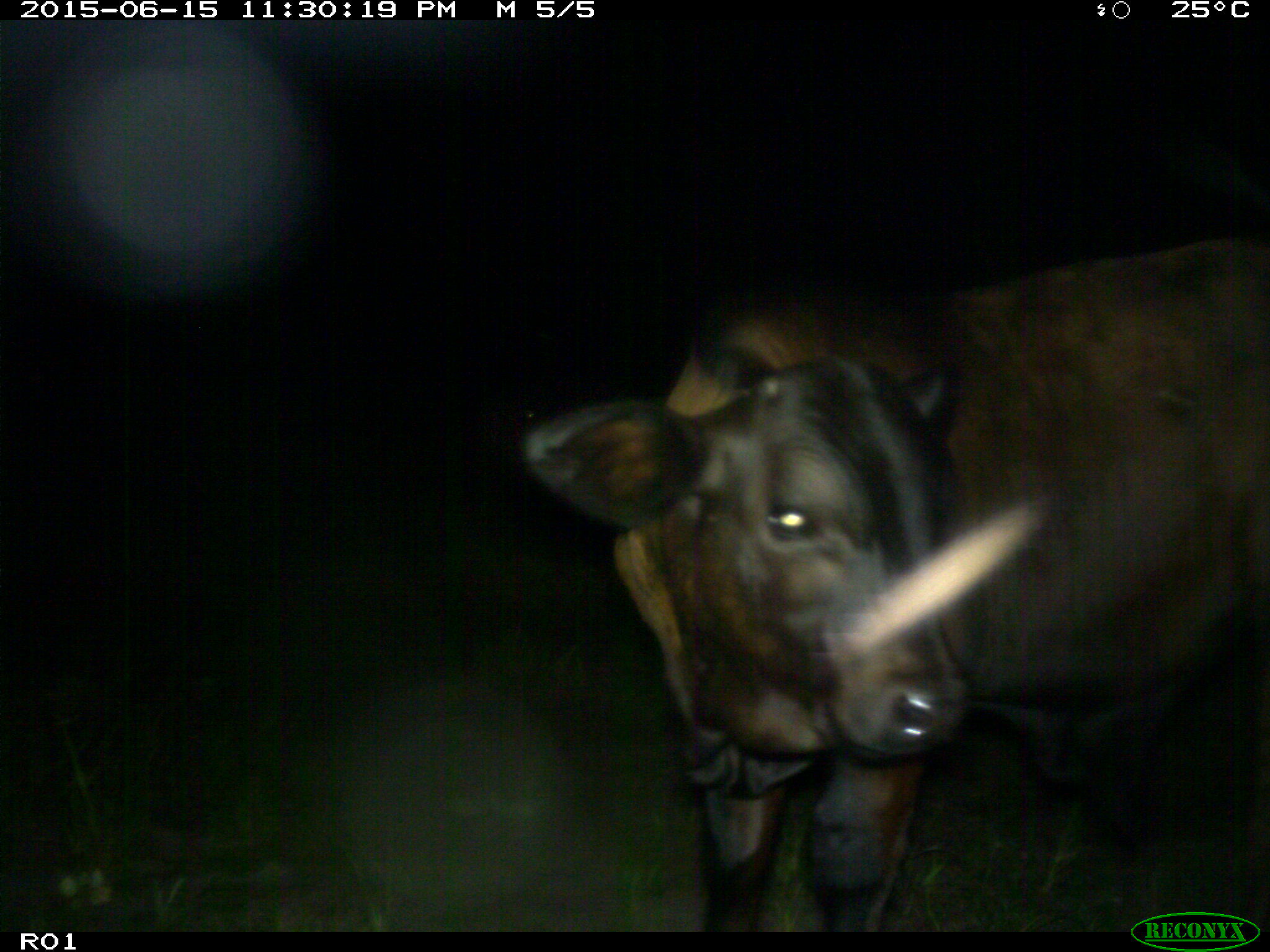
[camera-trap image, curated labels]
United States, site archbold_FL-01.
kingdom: Animalia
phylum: Chordata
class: Mammalia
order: Artiodactyla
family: Bovidae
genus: Bos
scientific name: Bos taurus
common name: domestic cow